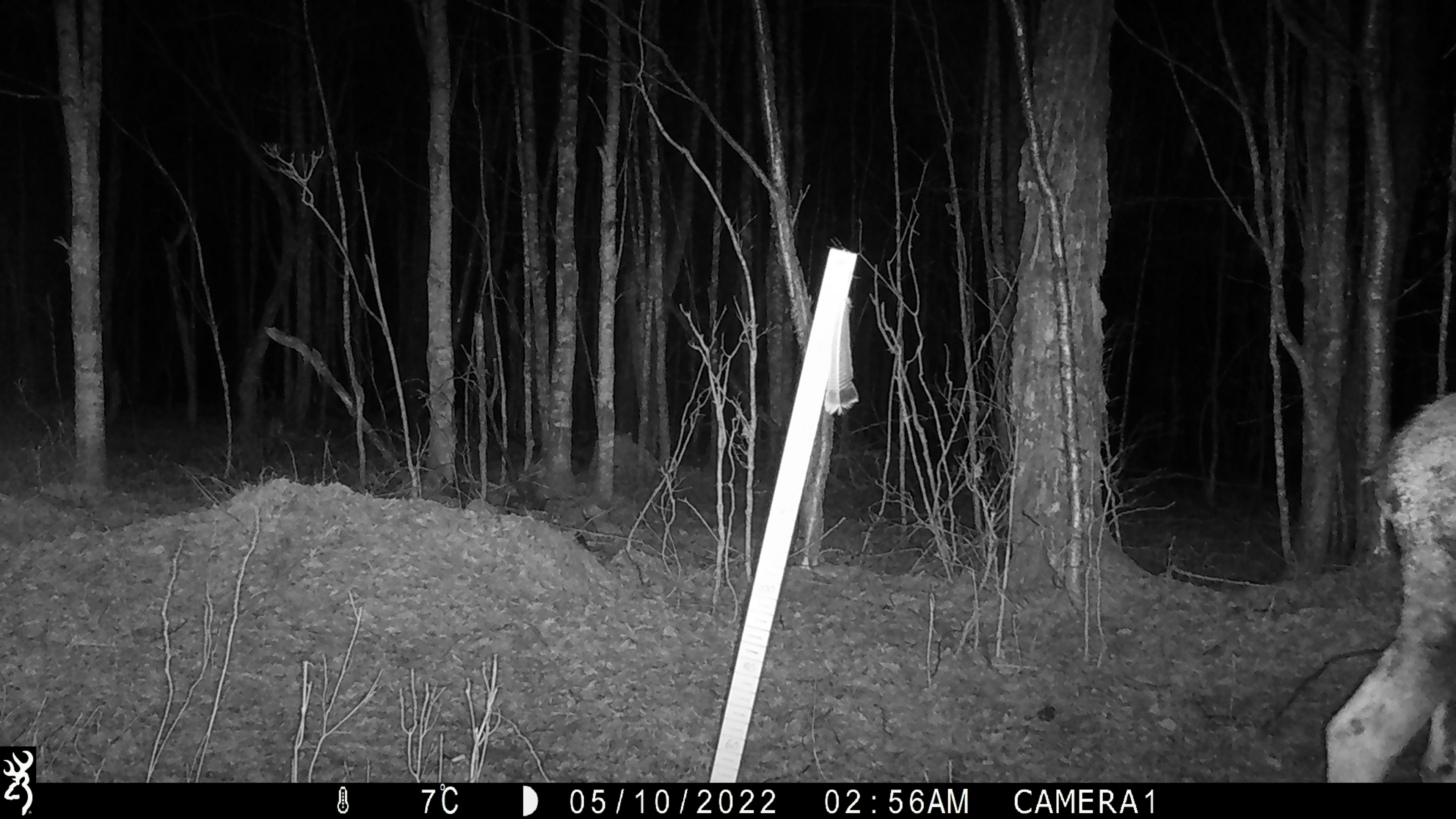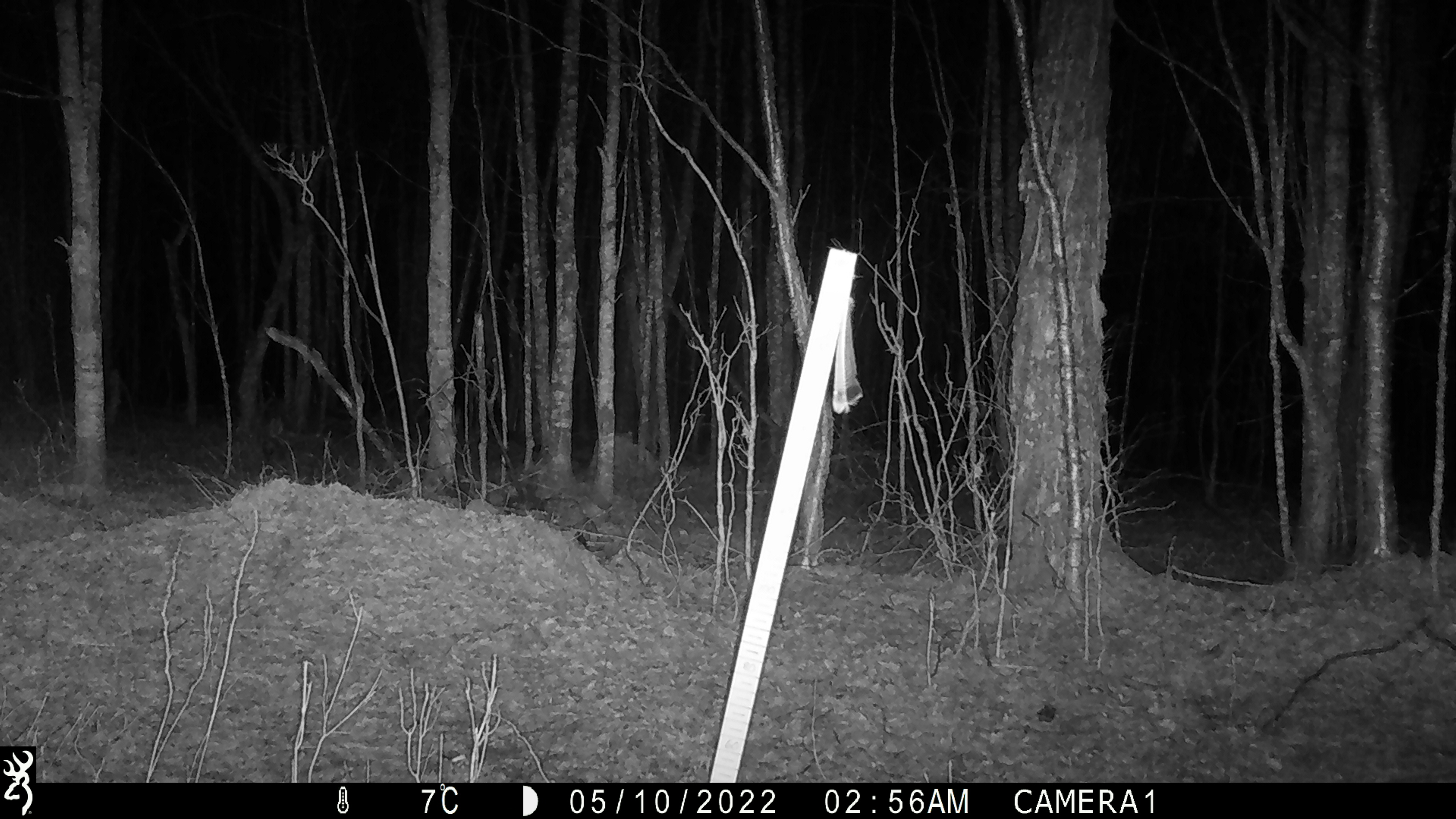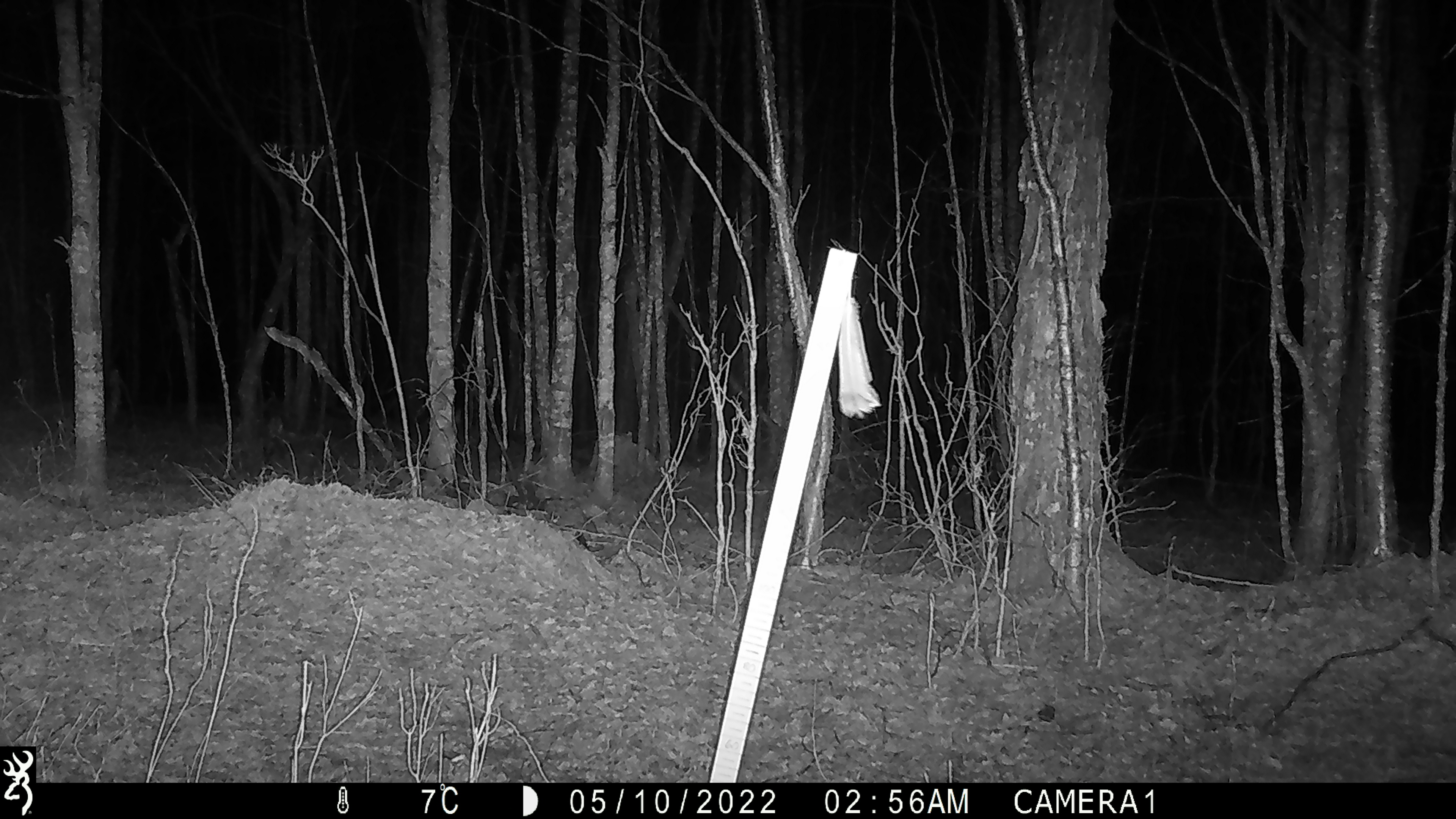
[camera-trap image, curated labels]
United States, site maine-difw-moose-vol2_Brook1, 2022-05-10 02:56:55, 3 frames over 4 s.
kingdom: Animalia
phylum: Chordata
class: Mammalia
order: Artiodactyla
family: Cervidae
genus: Alces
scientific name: Alces alces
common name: moose